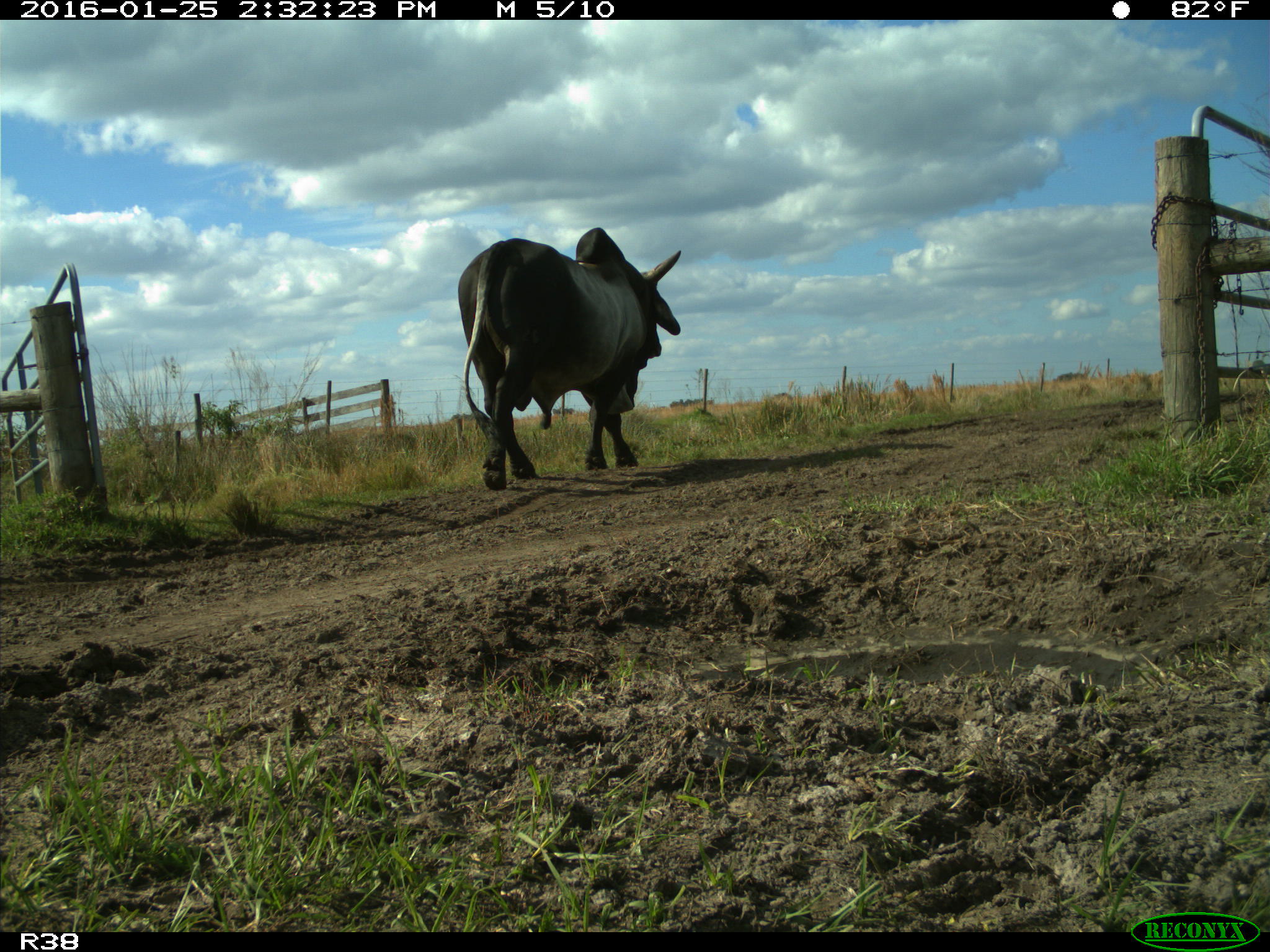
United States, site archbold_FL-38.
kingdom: Animalia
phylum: Chordata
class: Mammalia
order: Artiodactyla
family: Bovidae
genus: Bos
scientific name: Bos taurus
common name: domestic cow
Bos taurus (domestic cow).